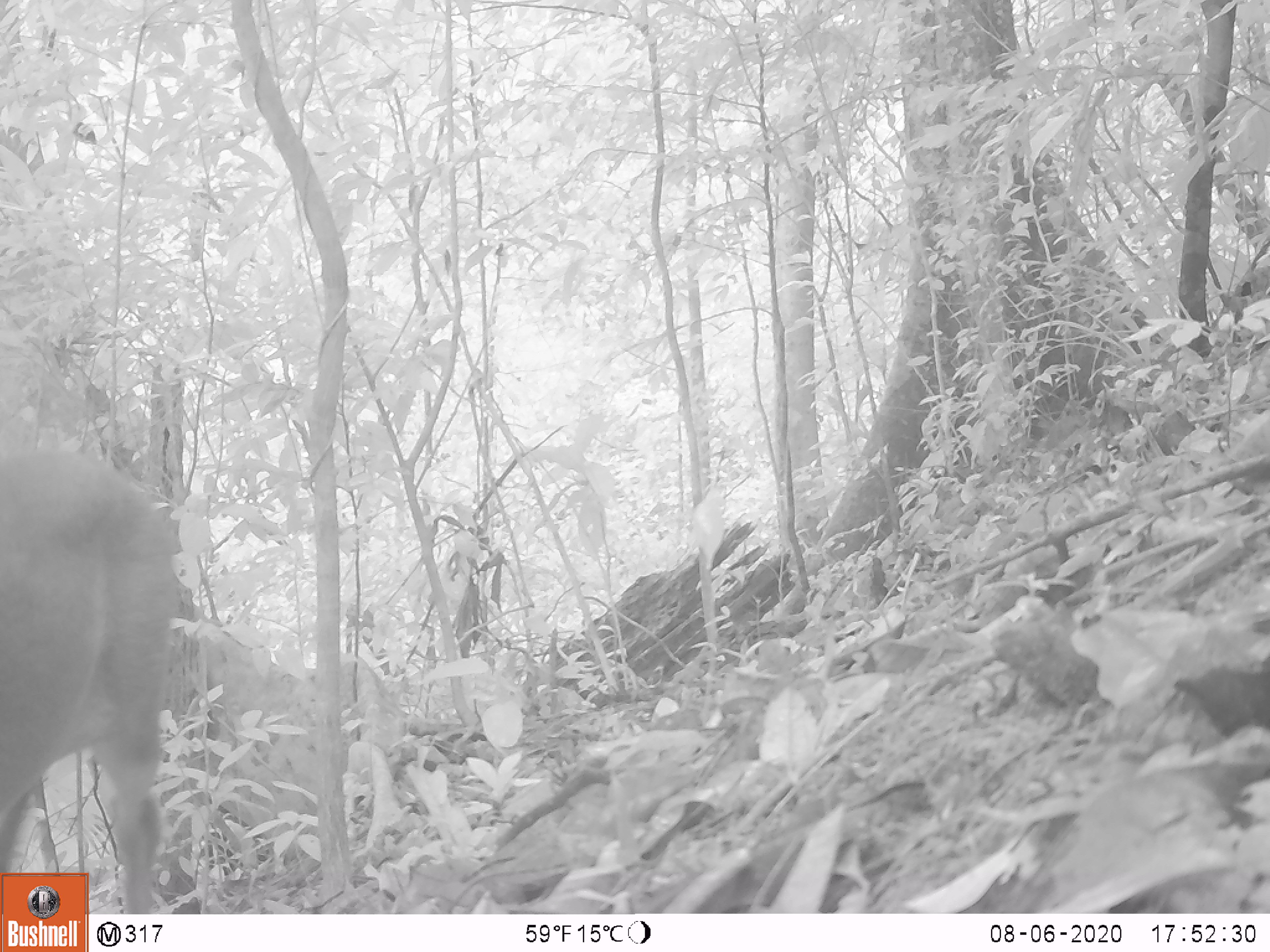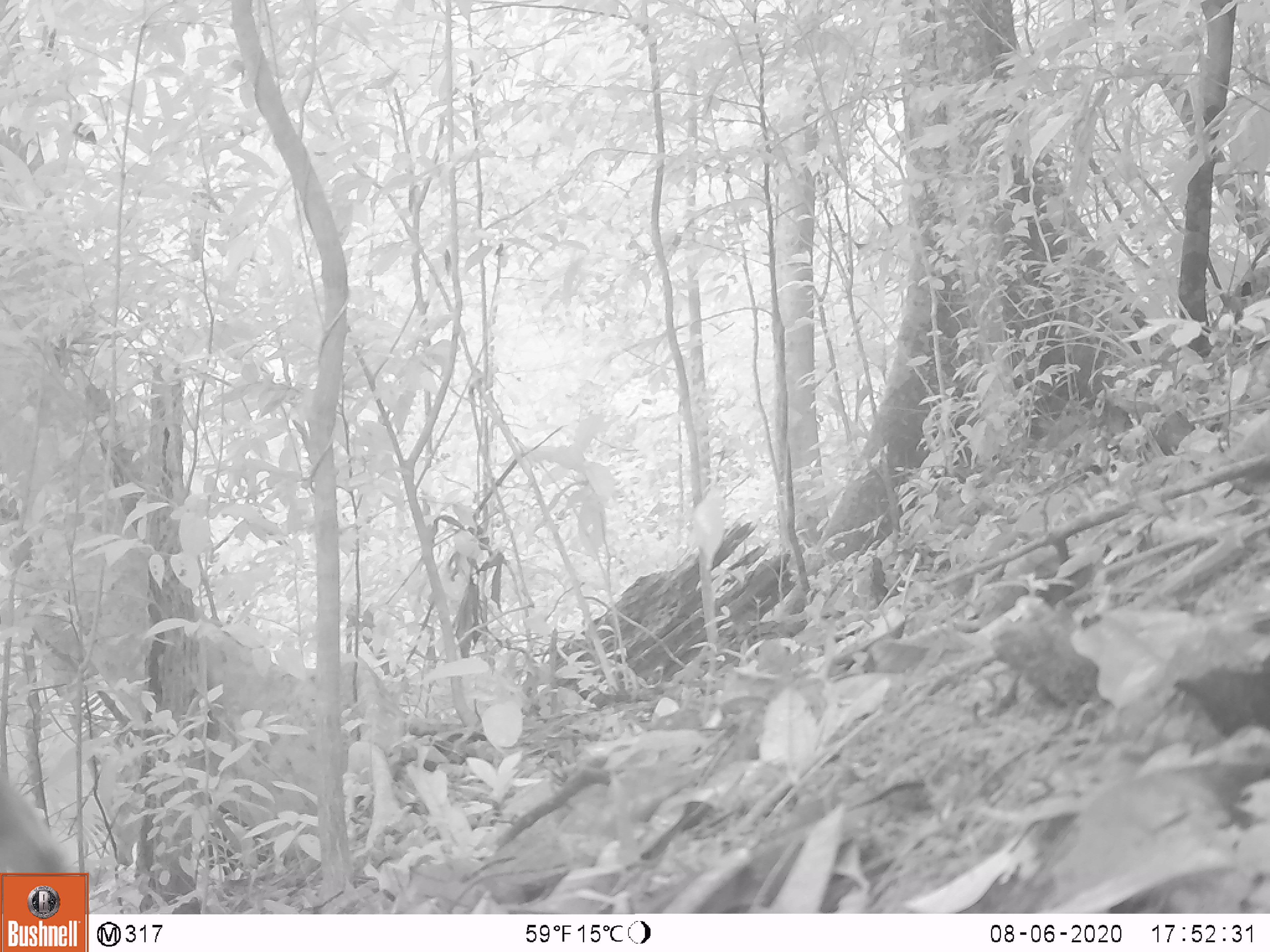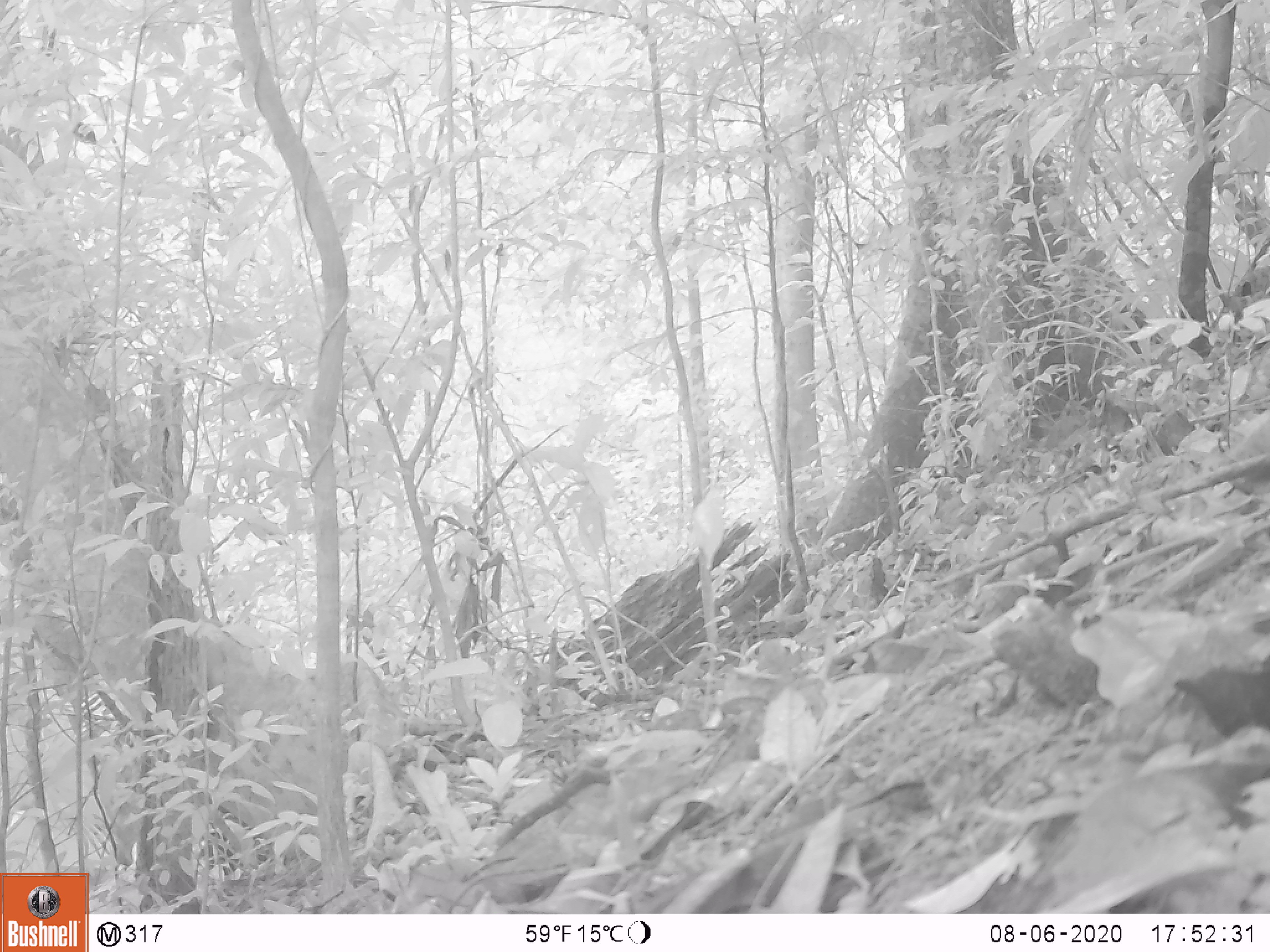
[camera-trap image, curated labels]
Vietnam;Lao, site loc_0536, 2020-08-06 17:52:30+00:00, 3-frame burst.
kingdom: Animalia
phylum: Chordata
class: Mammalia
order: Artiodactyla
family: Cervidae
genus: Muntiacus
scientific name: Muntiacus vuquangensis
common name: large-antlered muntjac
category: large antlered muntjac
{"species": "large antlered muntjac (large-antlered muntjac) (Muntiacus vuquangensis)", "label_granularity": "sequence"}